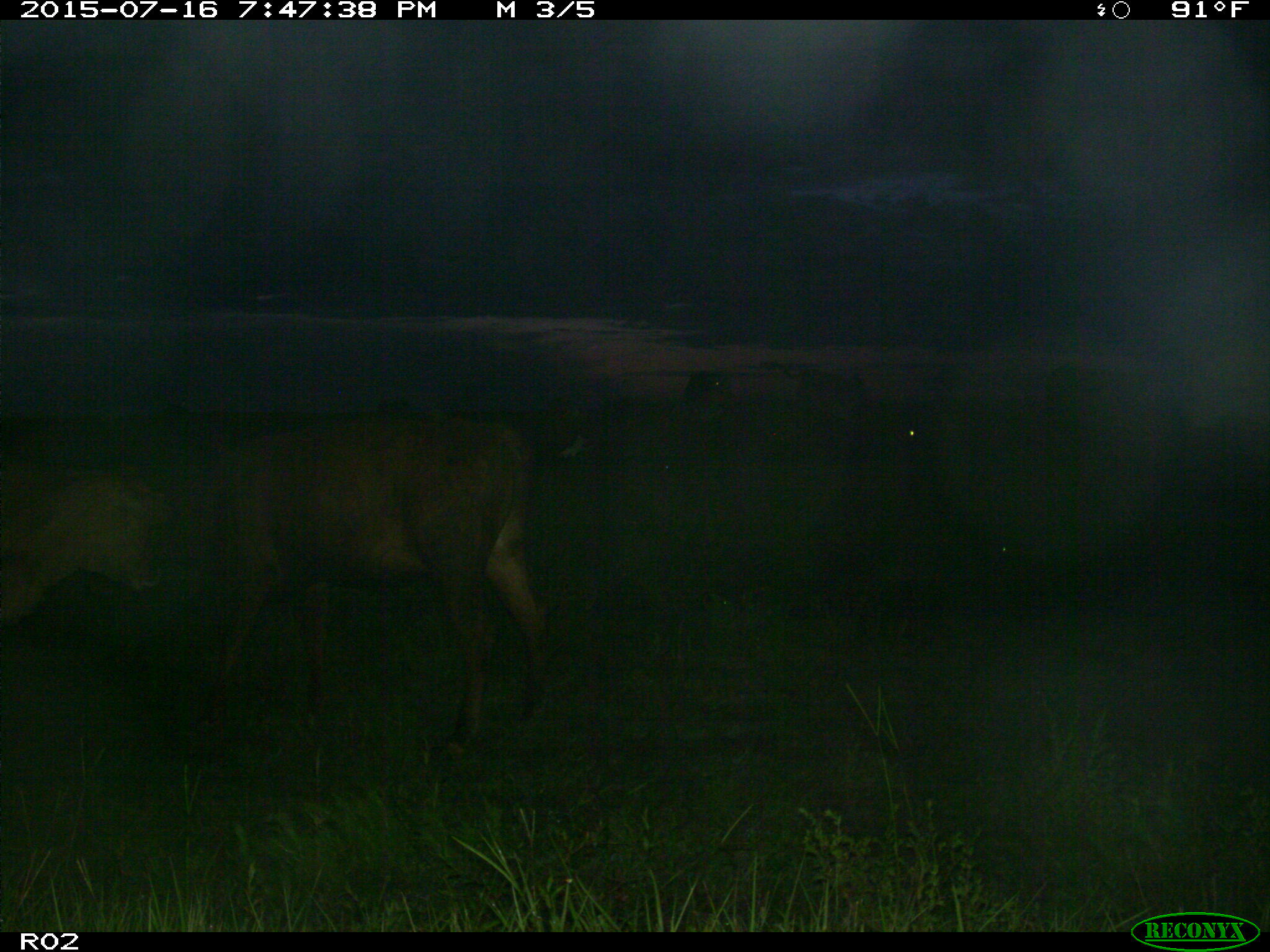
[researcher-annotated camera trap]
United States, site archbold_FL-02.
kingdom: Animalia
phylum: Chordata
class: Mammalia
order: Artiodactyla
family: Bovidae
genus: Bos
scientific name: Bos taurus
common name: domestic cow